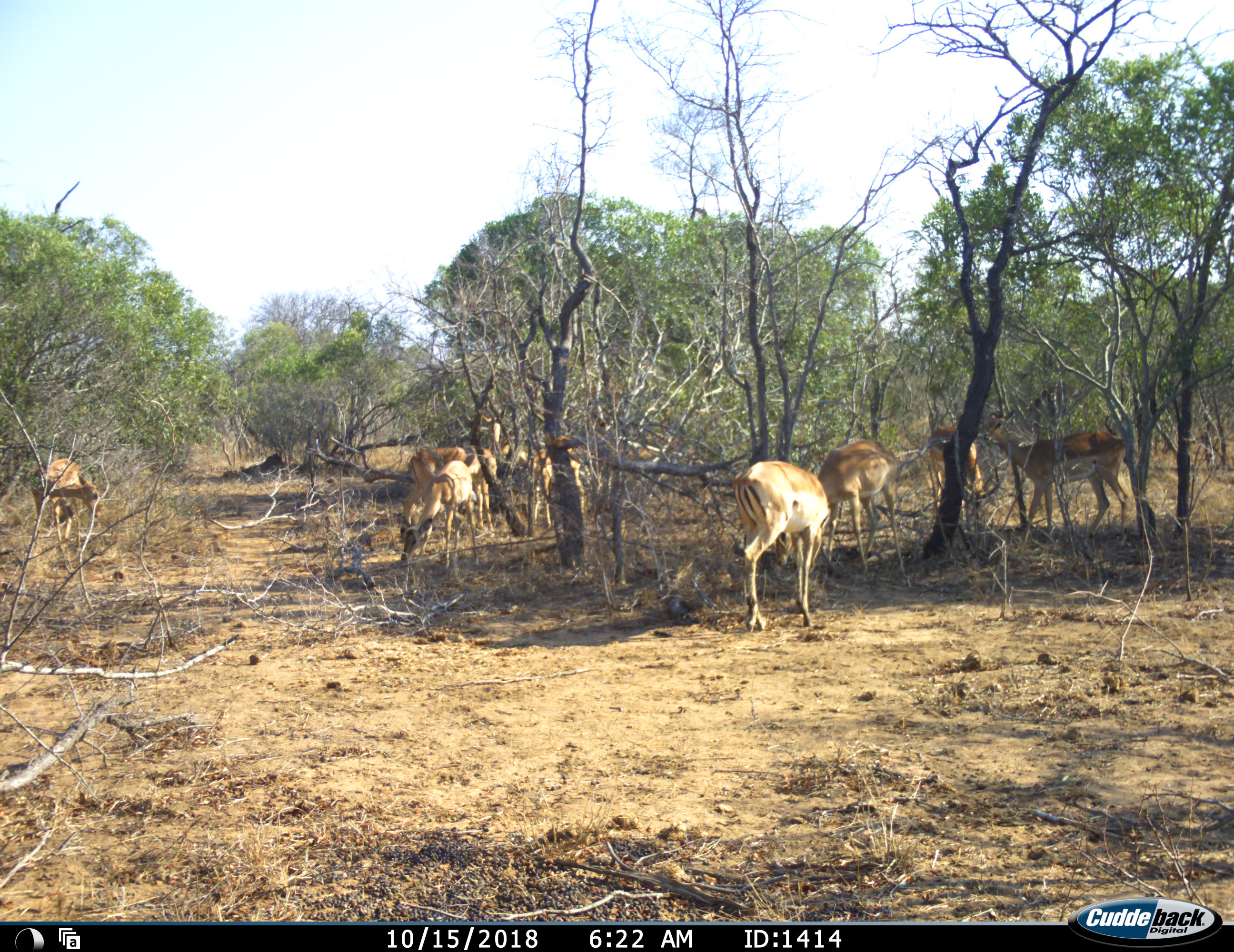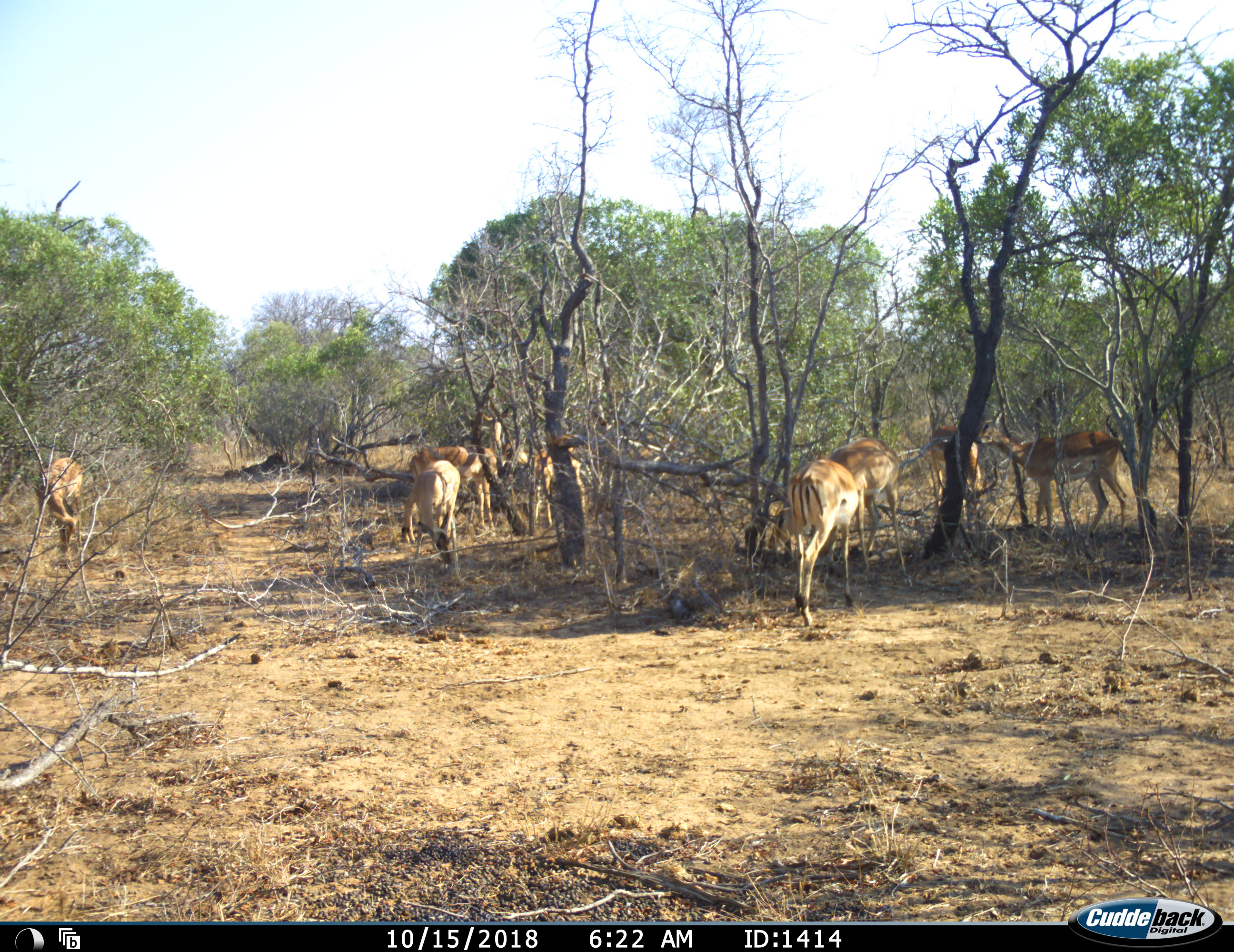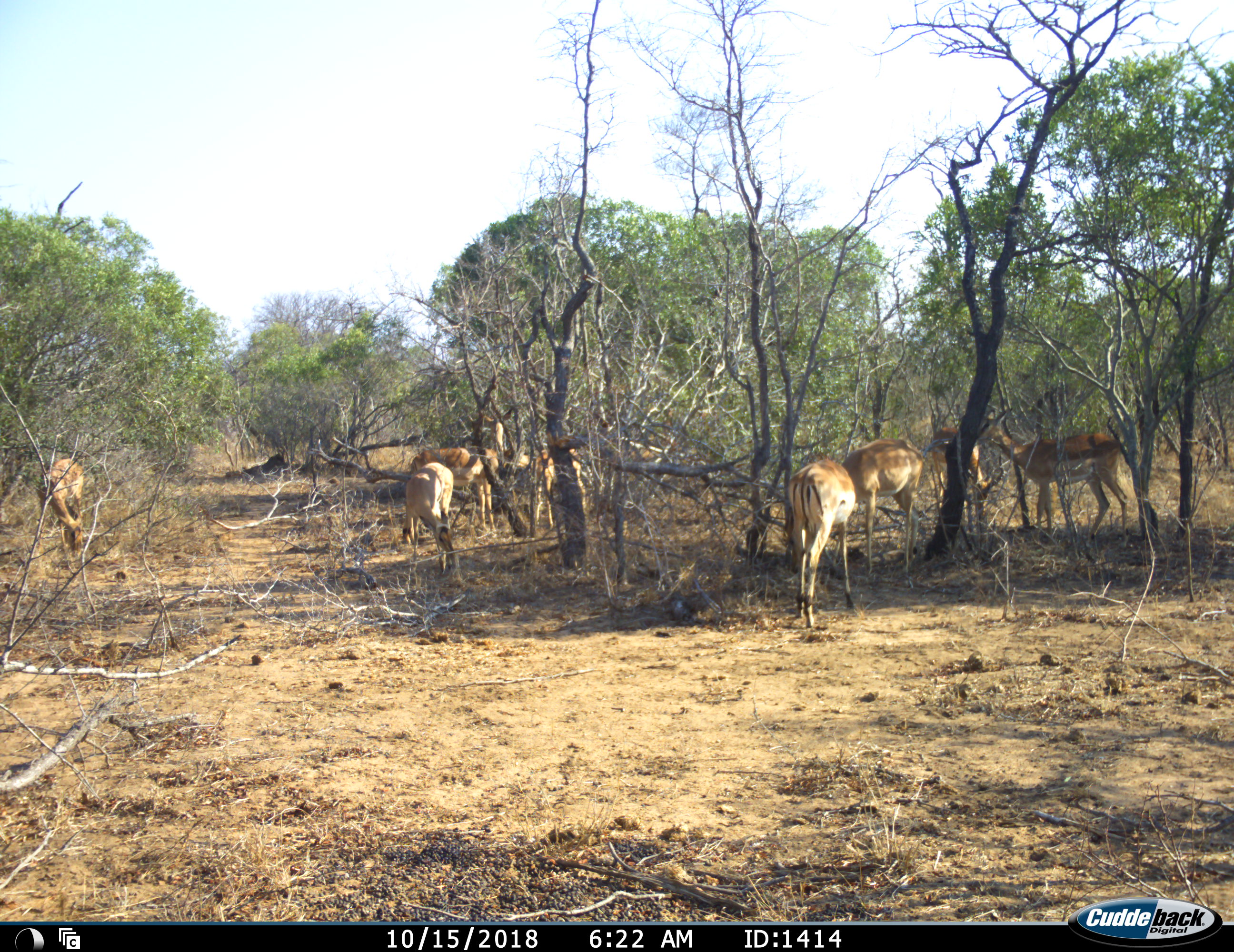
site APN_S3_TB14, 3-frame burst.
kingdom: Animalia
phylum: Chordata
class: Mammalia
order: Artiodactyla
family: Bovidae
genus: Aepyceros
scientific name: Aepyceros melampus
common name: impala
Impala (Aepyceros melampus), count 9. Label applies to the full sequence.